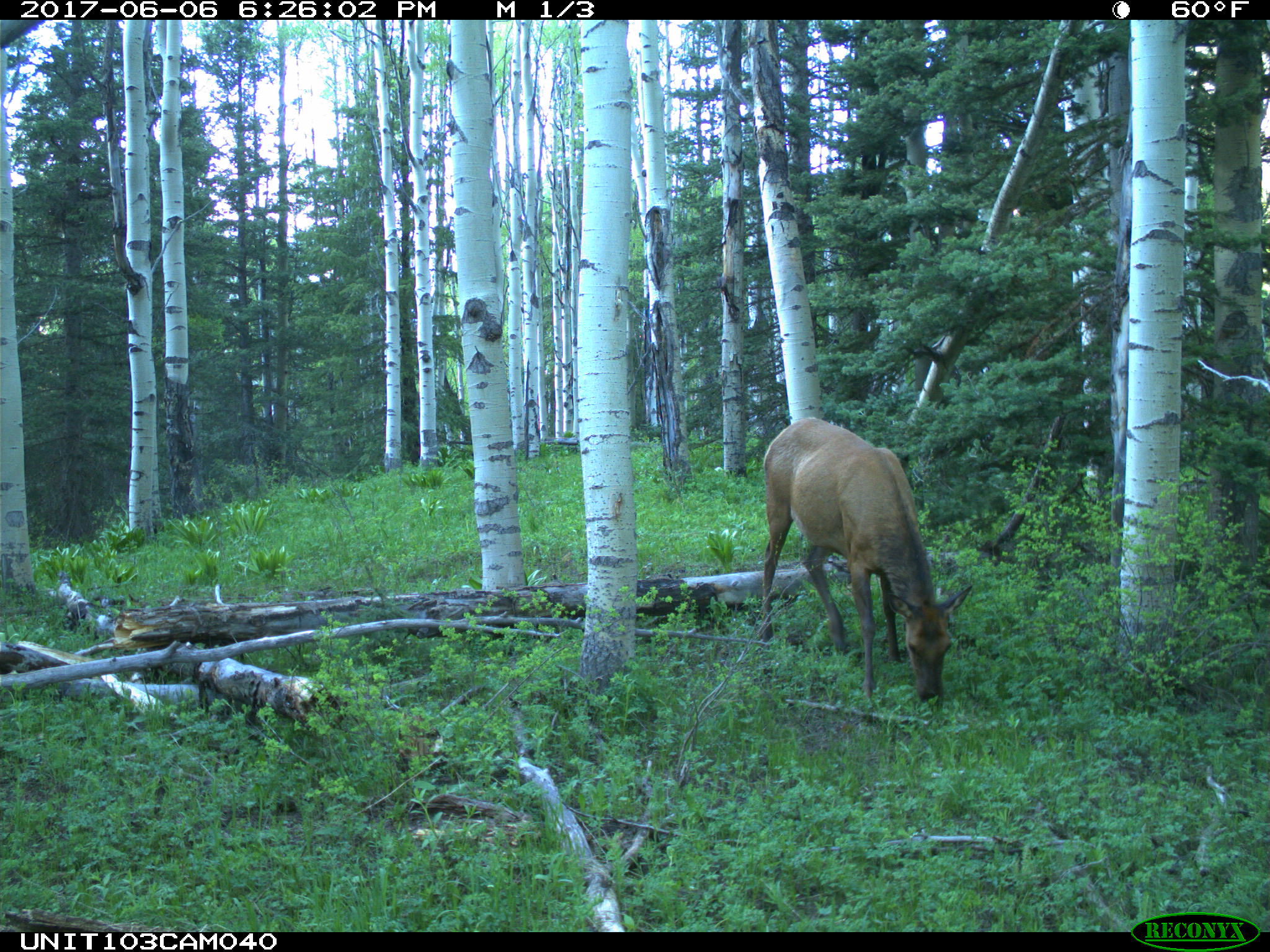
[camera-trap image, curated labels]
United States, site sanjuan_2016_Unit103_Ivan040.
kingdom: Animalia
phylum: Chordata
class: Mammalia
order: Artiodactyla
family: Cervidae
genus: Cervus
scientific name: Cervus elaphus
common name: red deer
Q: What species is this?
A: Cervus elaphus (red deer).